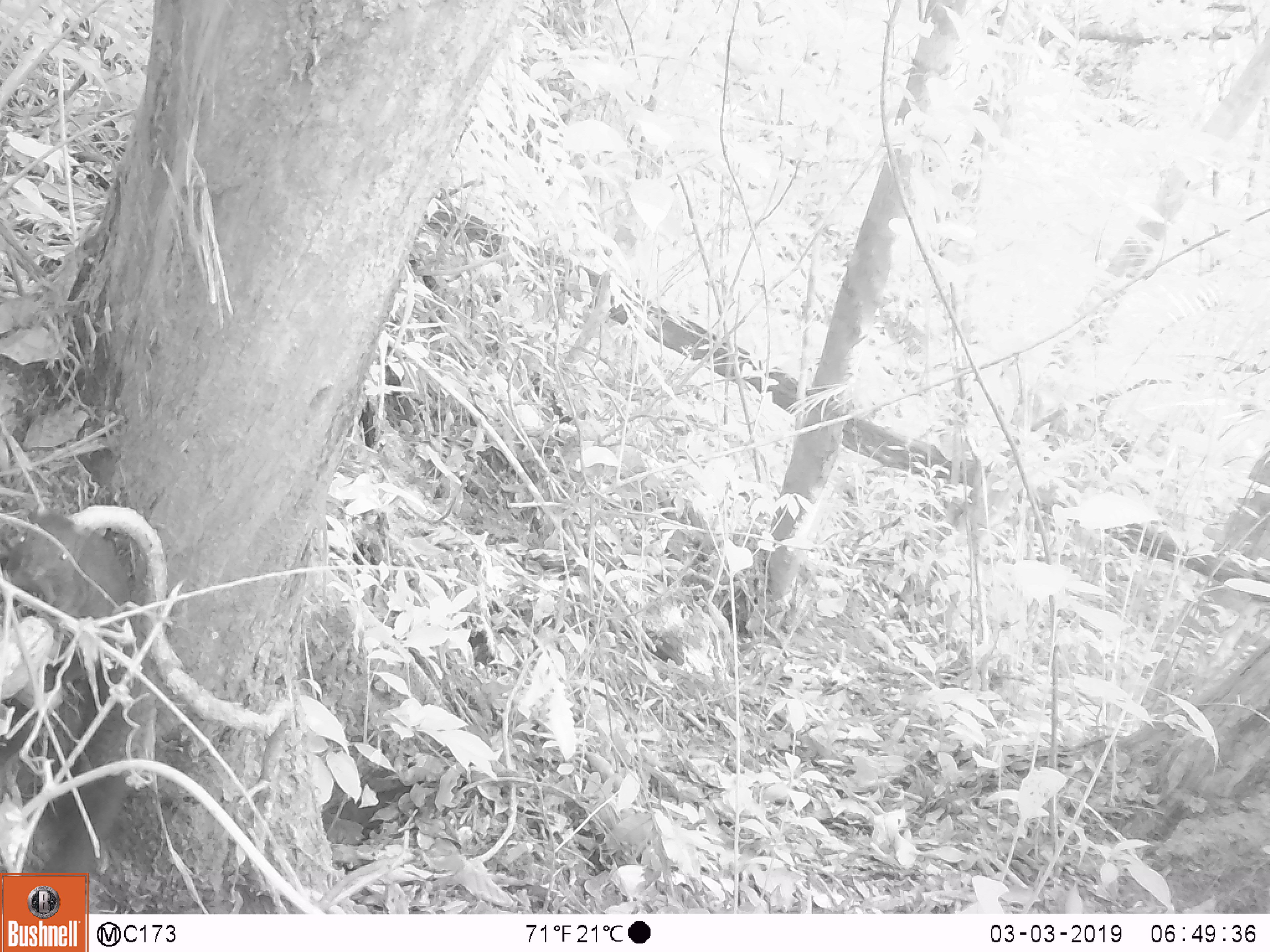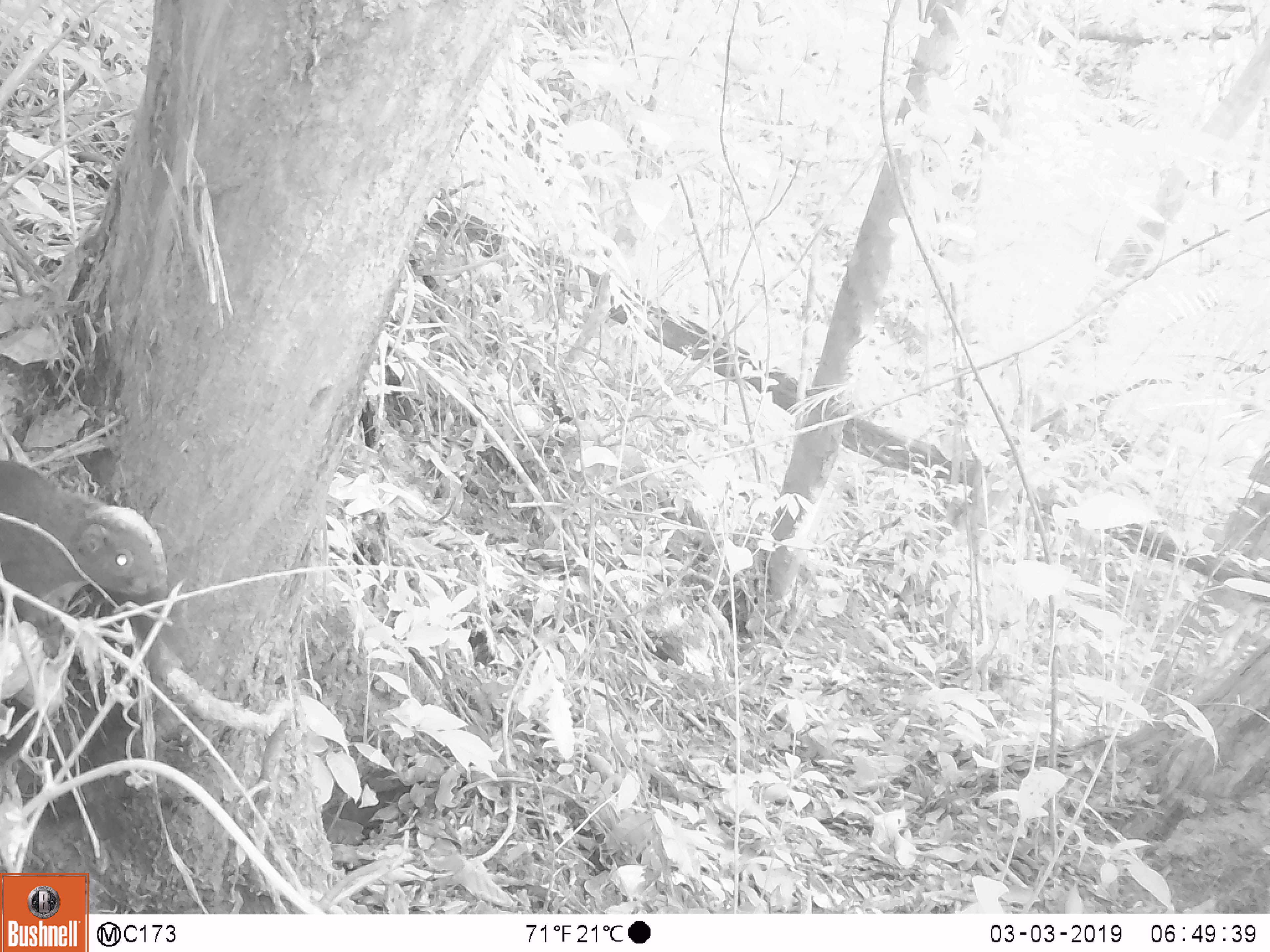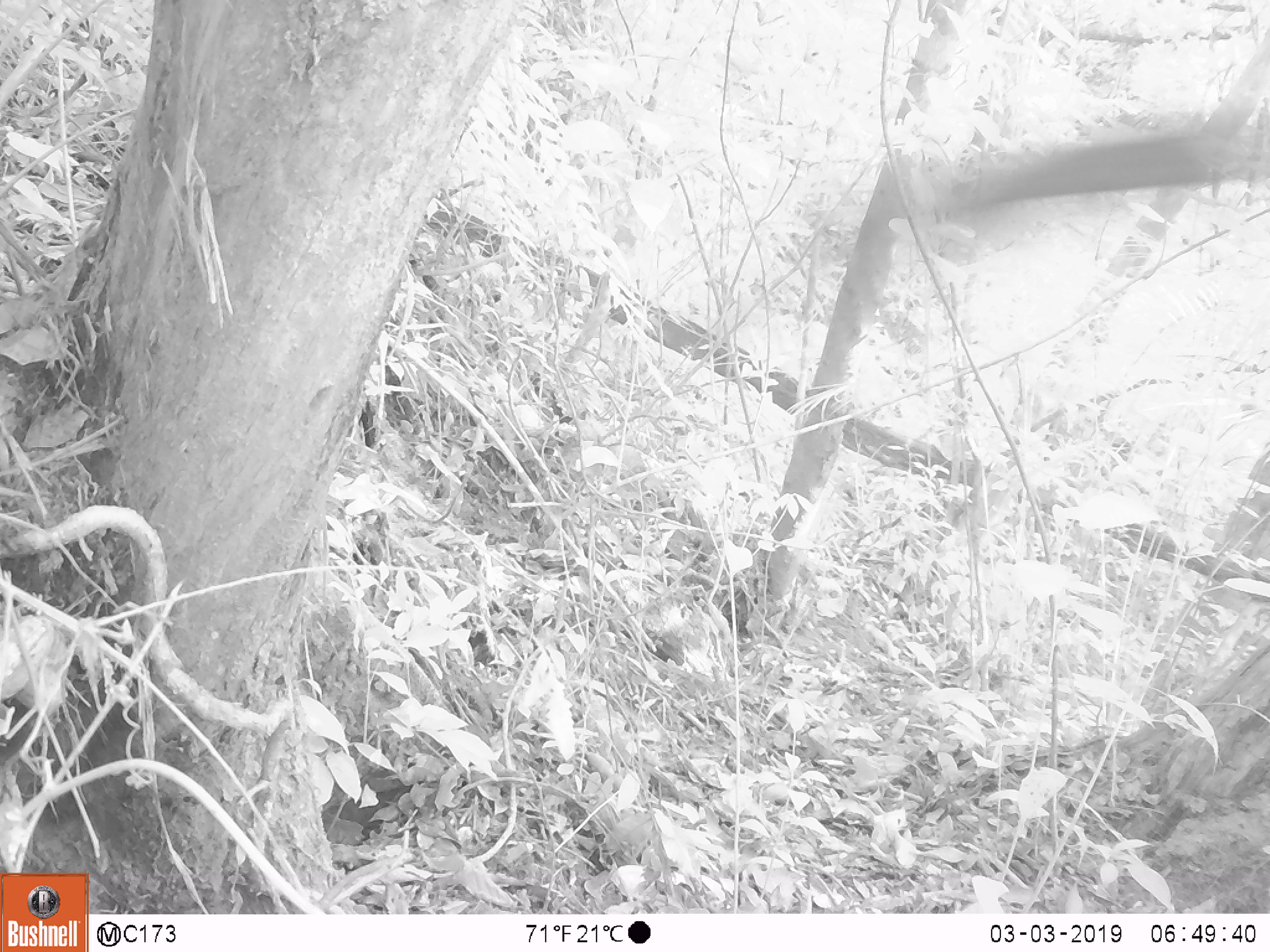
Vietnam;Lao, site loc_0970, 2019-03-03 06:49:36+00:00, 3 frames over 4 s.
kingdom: Animalia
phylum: Chordata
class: Mammalia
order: Rodentia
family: Sciuridae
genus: Sciurus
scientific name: Sciurus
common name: squirrel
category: unidentified squirrel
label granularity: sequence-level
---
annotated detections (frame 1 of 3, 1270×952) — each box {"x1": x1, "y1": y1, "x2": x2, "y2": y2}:
unidentified squirrel: {"x1": 5, "y1": 512, "x2": 138, "y2": 872}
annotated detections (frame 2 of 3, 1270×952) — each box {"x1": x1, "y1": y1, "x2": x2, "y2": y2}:
unidentified squirrel: {"x1": 0, "y1": 459, "x2": 169, "y2": 657}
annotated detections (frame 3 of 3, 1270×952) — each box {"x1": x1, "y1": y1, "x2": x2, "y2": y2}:
unidentified squirrel: {"x1": 927, "y1": 131, "x2": 1258, "y2": 215}